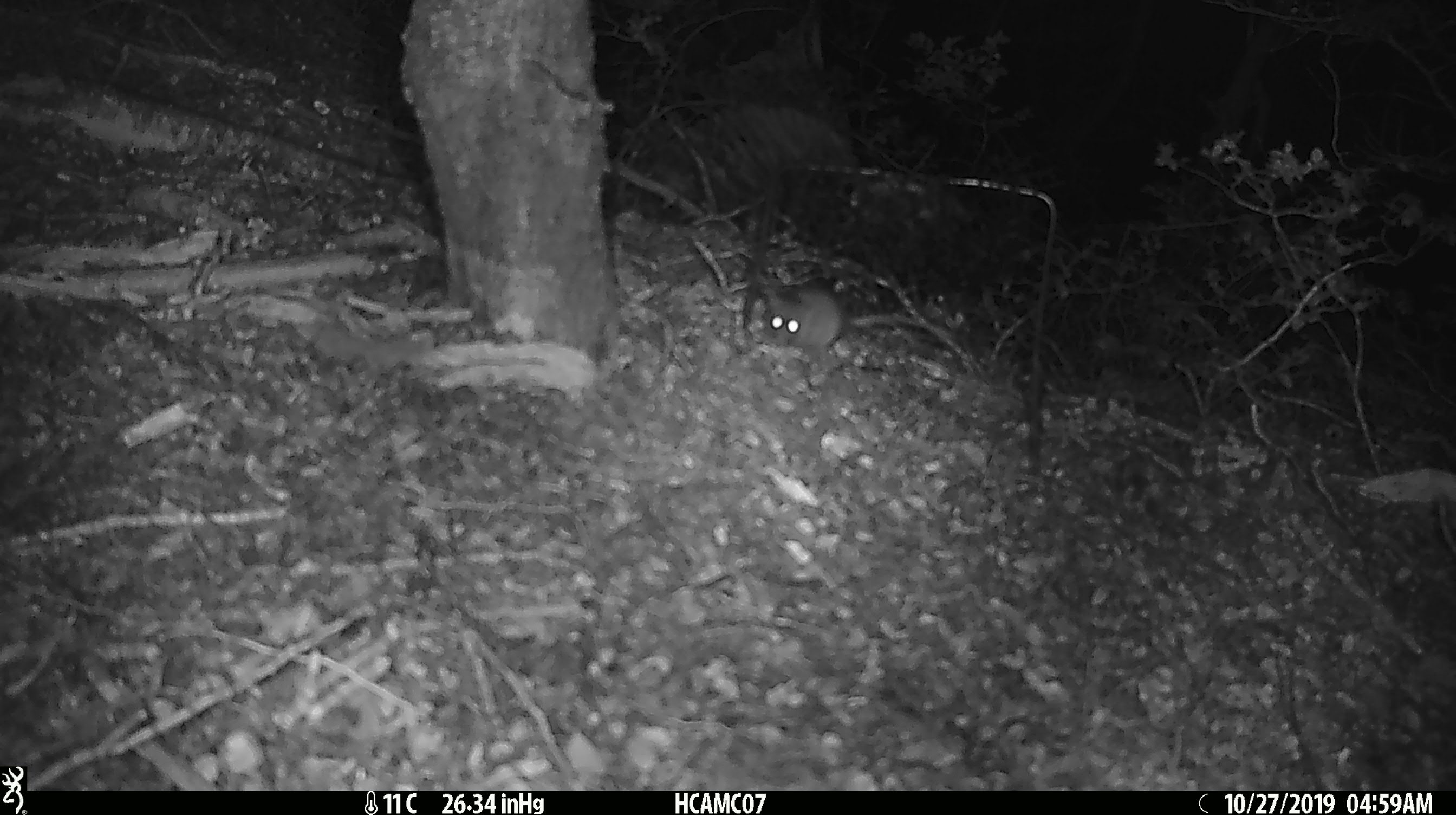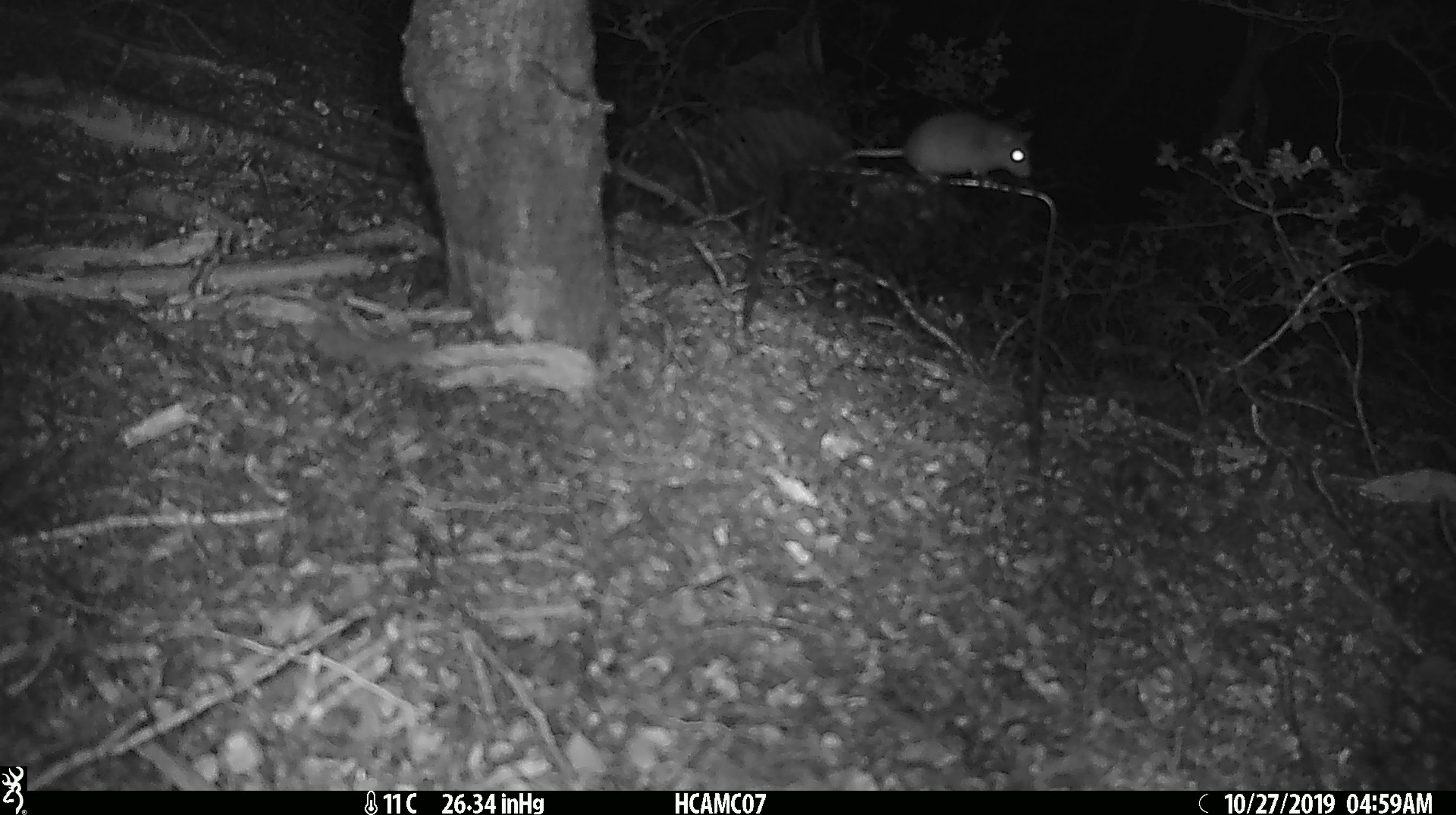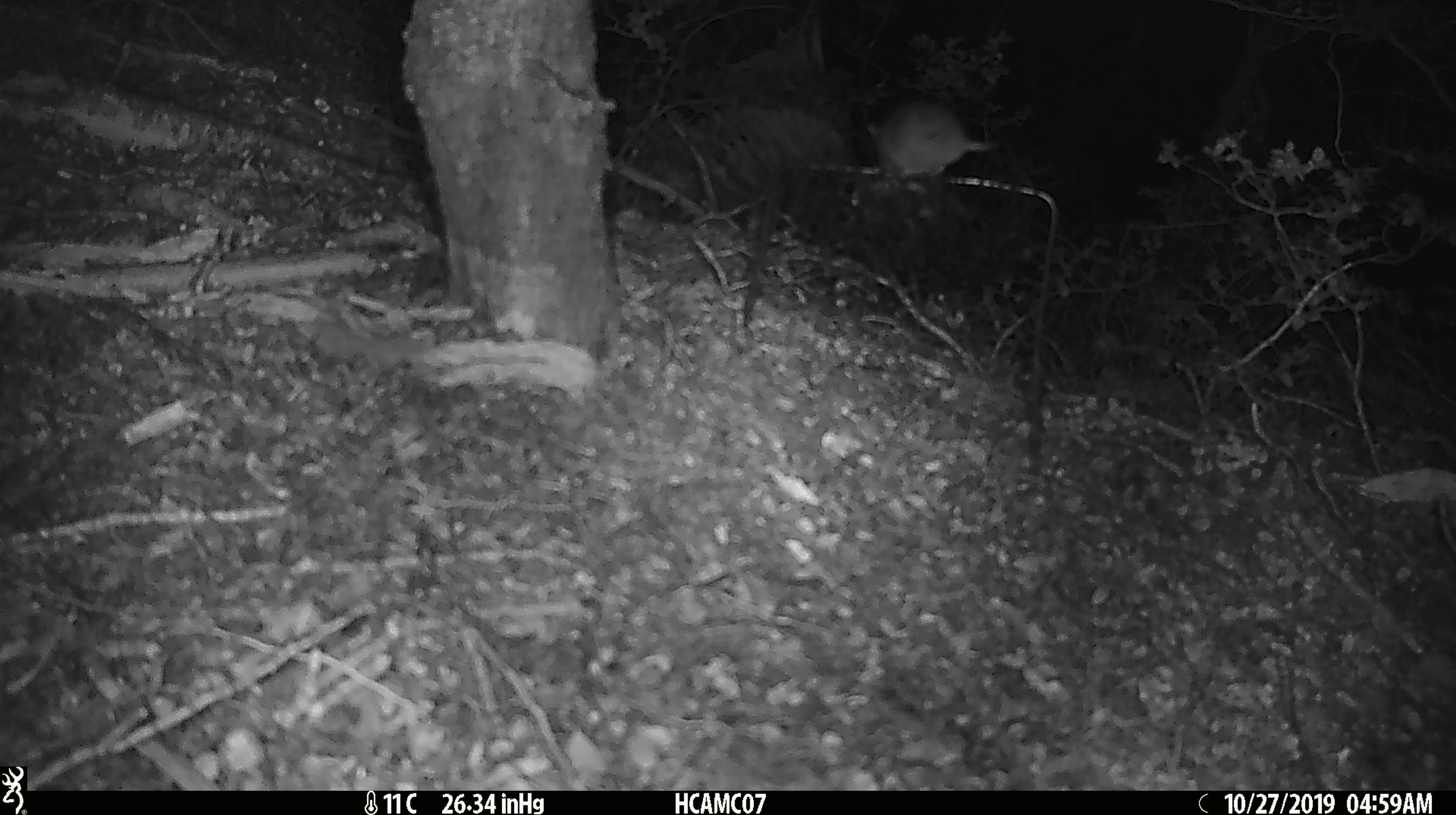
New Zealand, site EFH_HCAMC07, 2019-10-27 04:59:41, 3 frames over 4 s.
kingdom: Animalia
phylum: Chordata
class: Mammalia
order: Rodentia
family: Muridae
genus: Mus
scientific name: Mus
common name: mouse